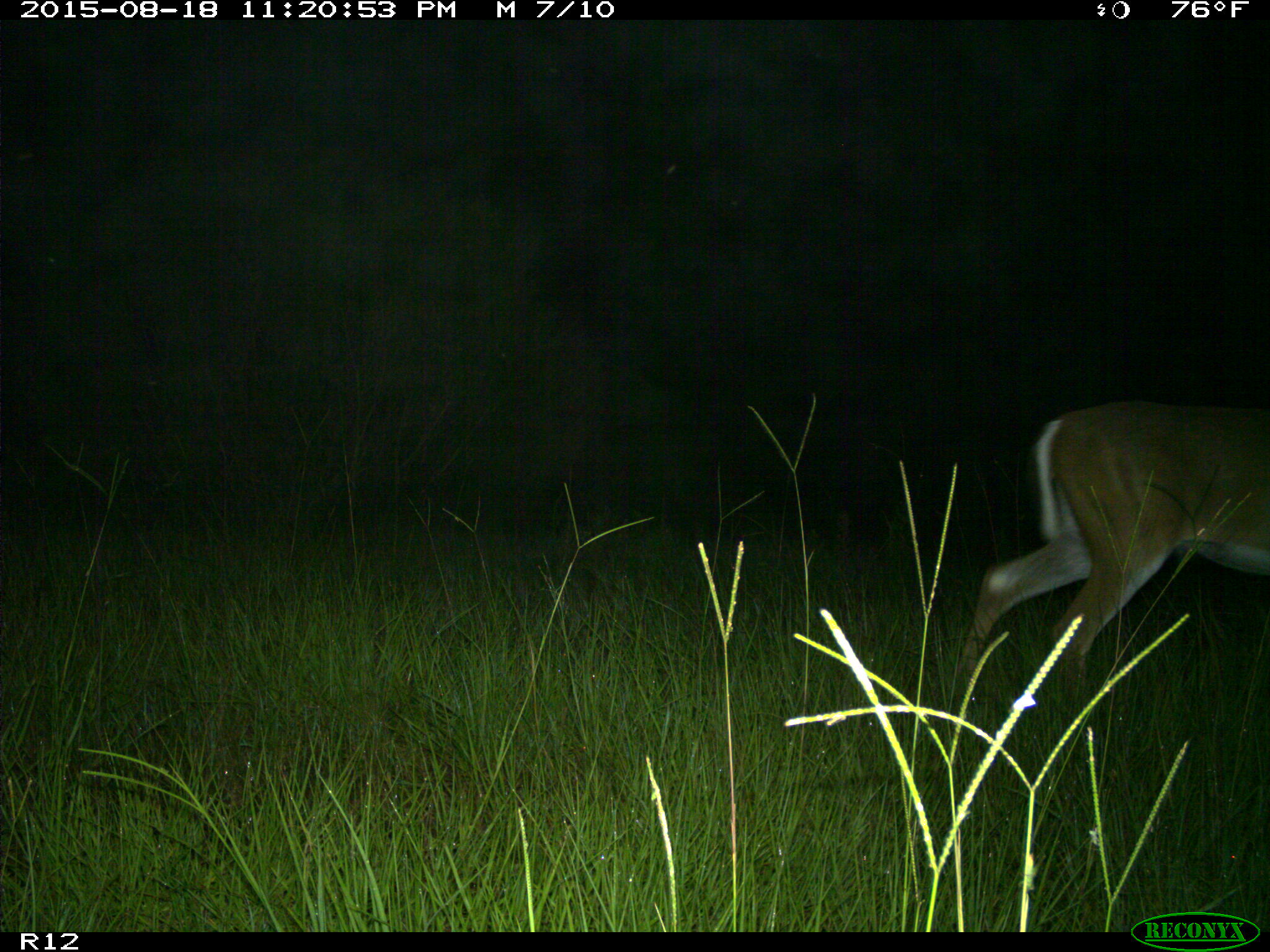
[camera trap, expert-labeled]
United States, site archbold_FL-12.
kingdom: Animalia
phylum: Chordata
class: Mammalia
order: Artiodactyla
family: Cervidae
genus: Odocoileus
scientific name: Odocoileus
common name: deer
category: unidentified deer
Unidentified deer (deer) (Odocoileus).